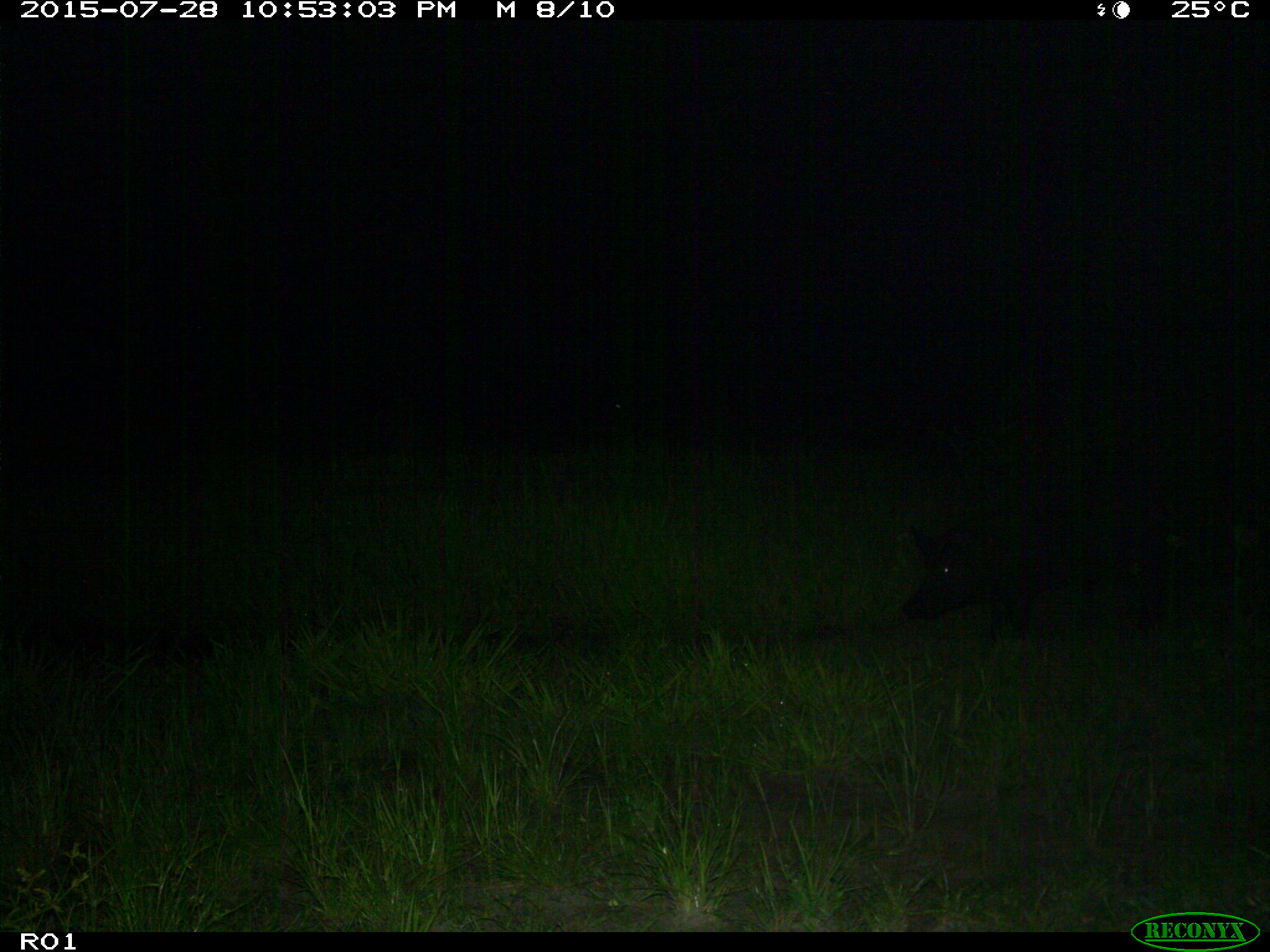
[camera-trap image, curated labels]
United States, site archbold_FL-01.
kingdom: Animalia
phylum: Chordata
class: Mammalia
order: Artiodactyla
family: Suidae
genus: Sus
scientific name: Sus scrofa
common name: wild boar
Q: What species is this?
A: Sus scrofa (wild boar).